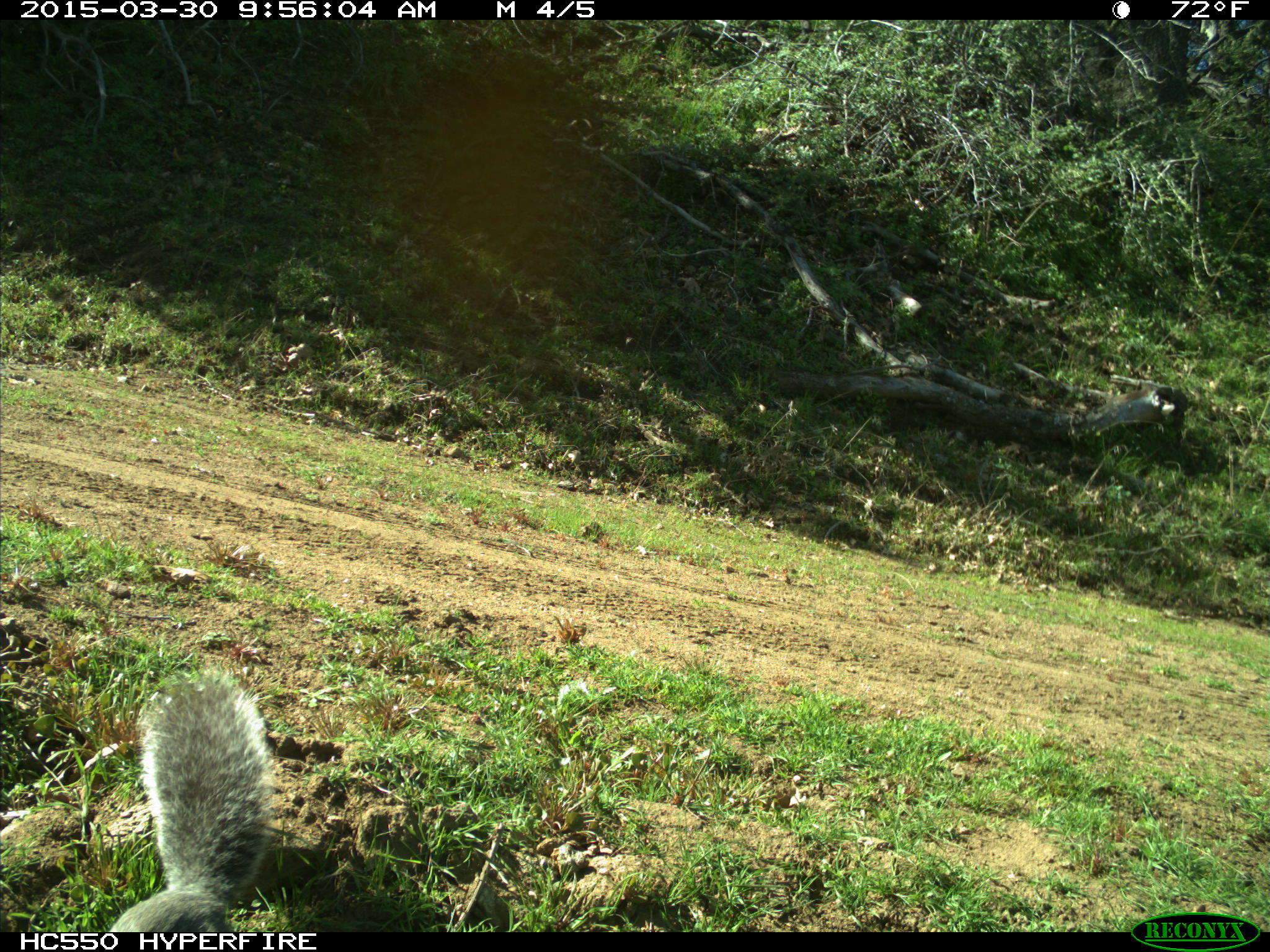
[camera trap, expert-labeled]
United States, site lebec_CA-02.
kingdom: Animalia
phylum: Chordata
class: Mammalia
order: Rodentia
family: Sciuridae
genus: Sciurus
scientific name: Sciurus carolinensis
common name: eastern gray squirrel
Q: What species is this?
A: Sciurus carolinensis (eastern gray squirrel).